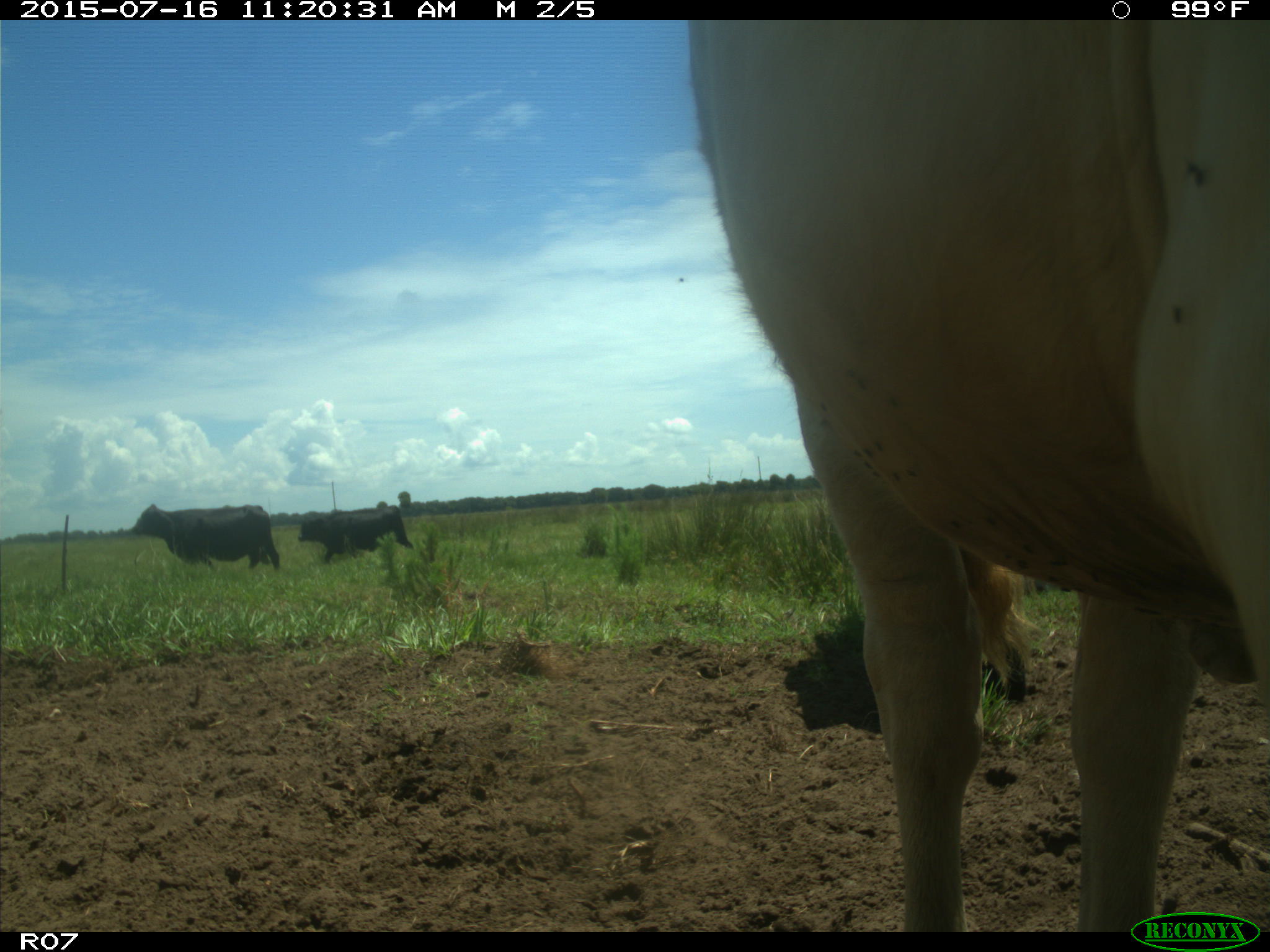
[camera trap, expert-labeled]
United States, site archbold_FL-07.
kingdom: Animalia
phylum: Chordata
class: Mammalia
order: Artiodactyla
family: Bovidae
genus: Bos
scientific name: Bos taurus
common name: domestic cow